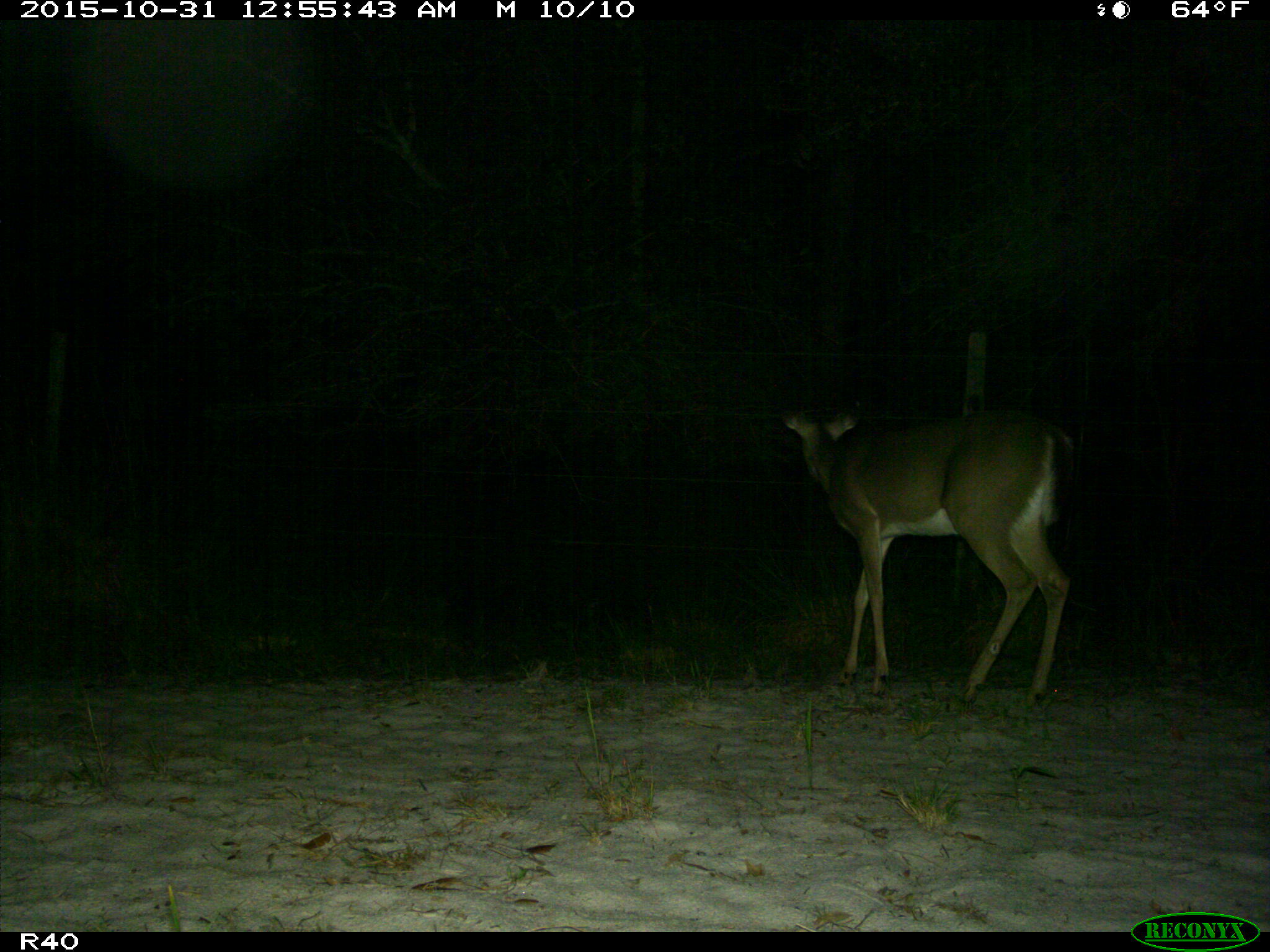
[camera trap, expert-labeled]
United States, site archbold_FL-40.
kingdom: Animalia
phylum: Chordata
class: Mammalia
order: Artiodactyla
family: Cervidae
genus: Odocoileus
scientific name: Odocoileus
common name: deer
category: unidentified deer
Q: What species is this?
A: Unidentified deer (deer) (Odocoileus).